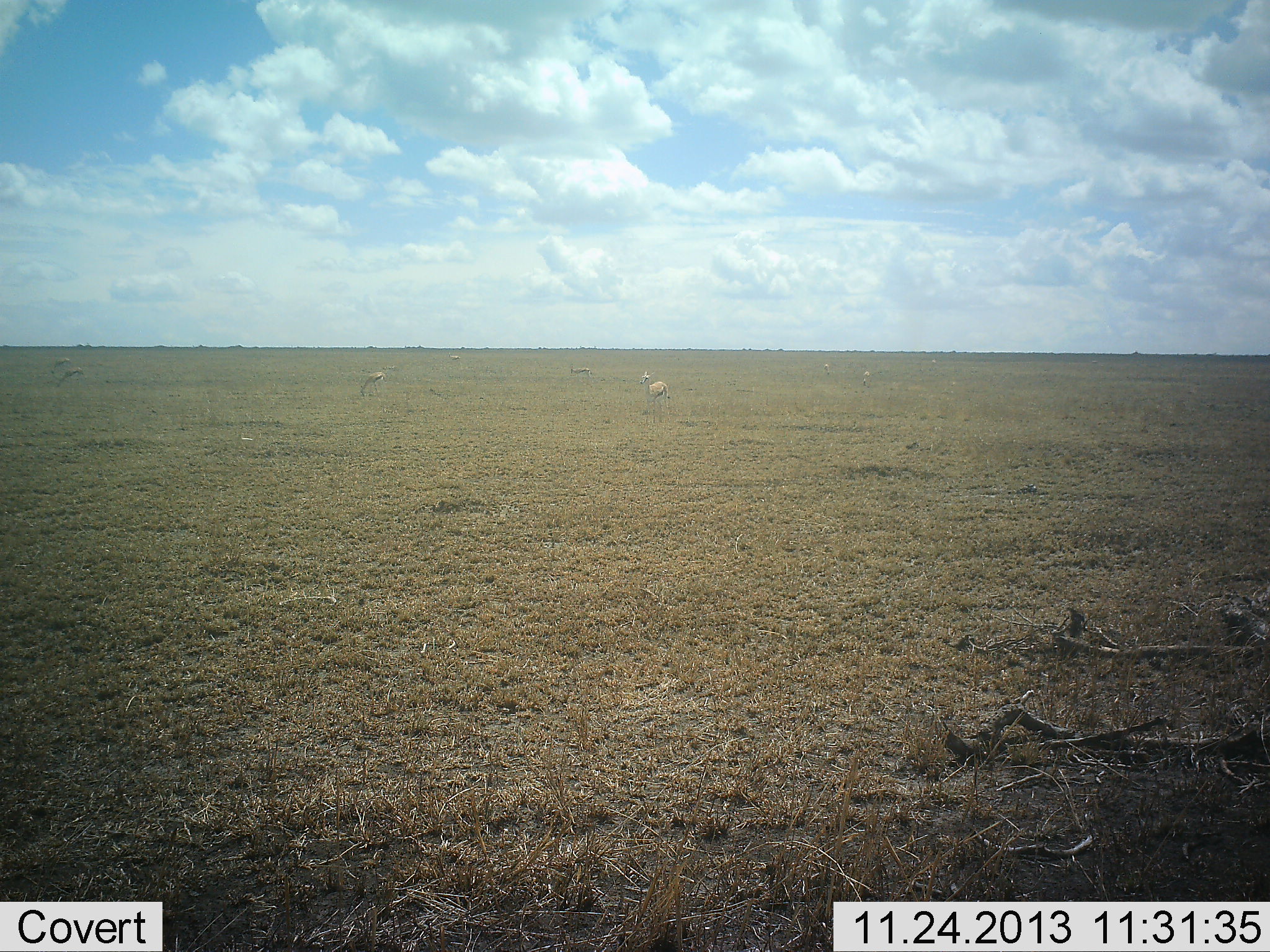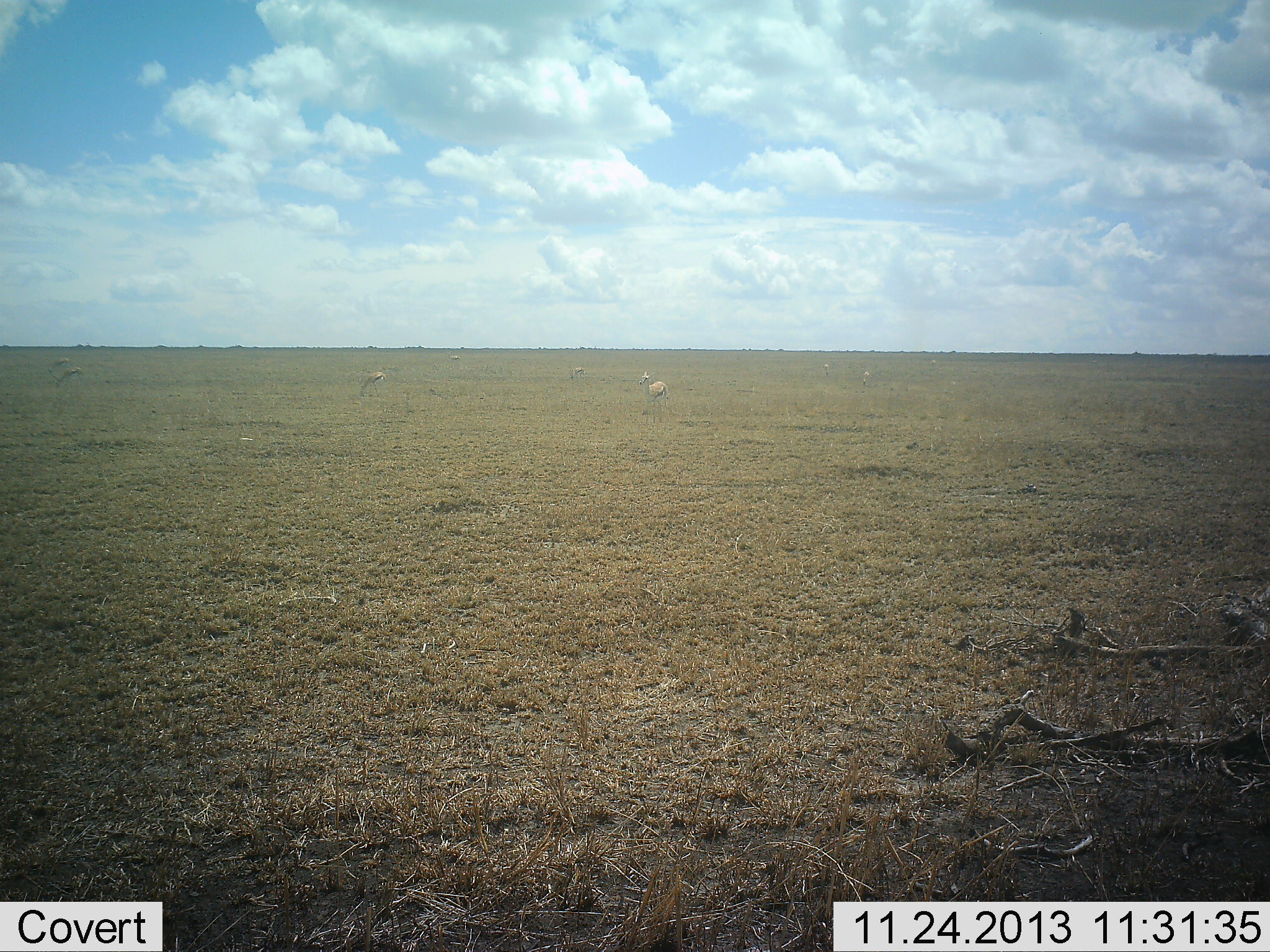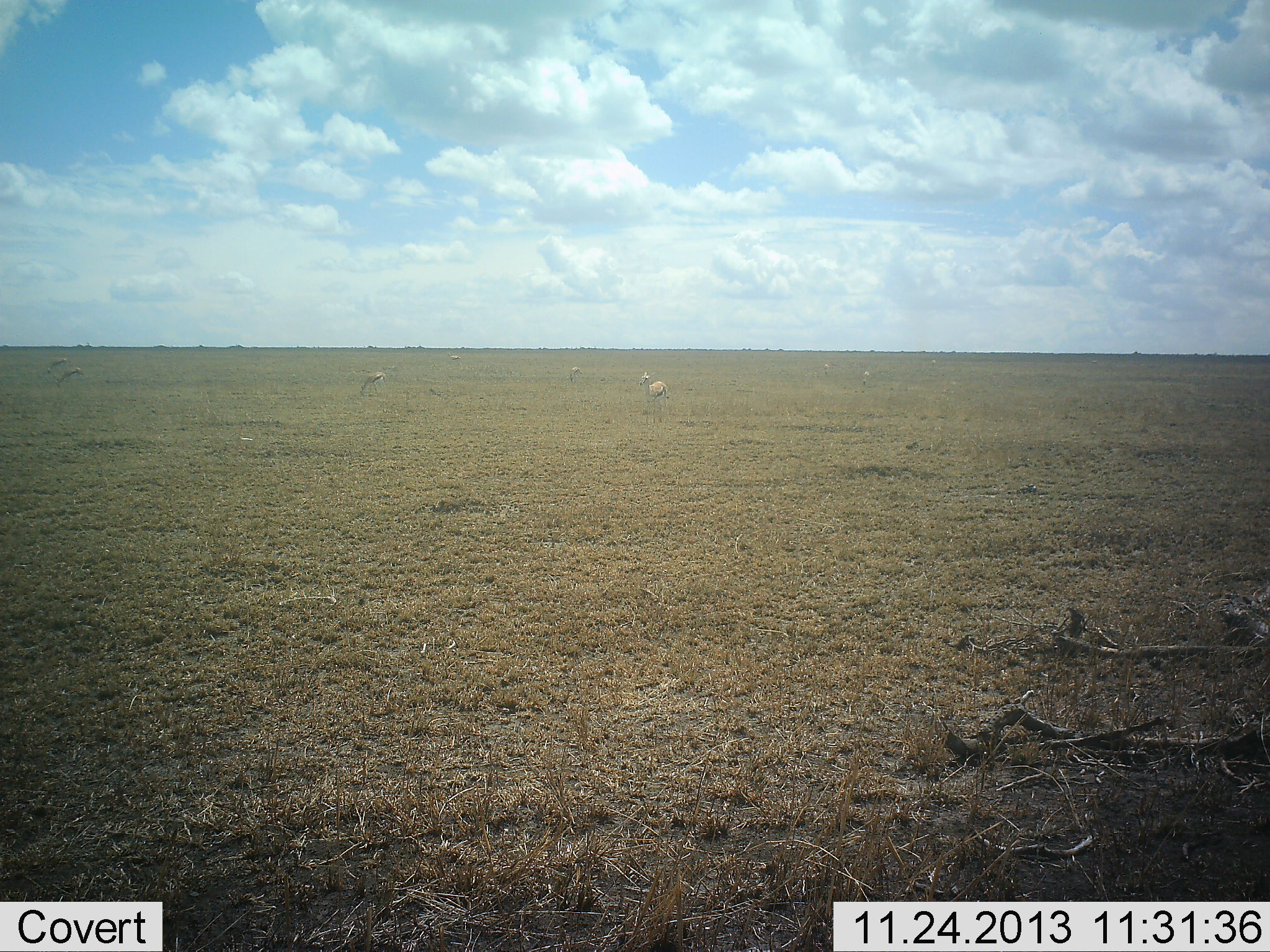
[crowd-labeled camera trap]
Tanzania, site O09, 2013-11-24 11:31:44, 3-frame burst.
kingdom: Animalia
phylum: Chordata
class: Mammalia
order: Artiodactyla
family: Bovidae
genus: Eudorcas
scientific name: Eudorcas thomsonii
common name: thomson's gazelle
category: gazellethomsons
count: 7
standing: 90%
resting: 0%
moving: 10%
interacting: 0%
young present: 0%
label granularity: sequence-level